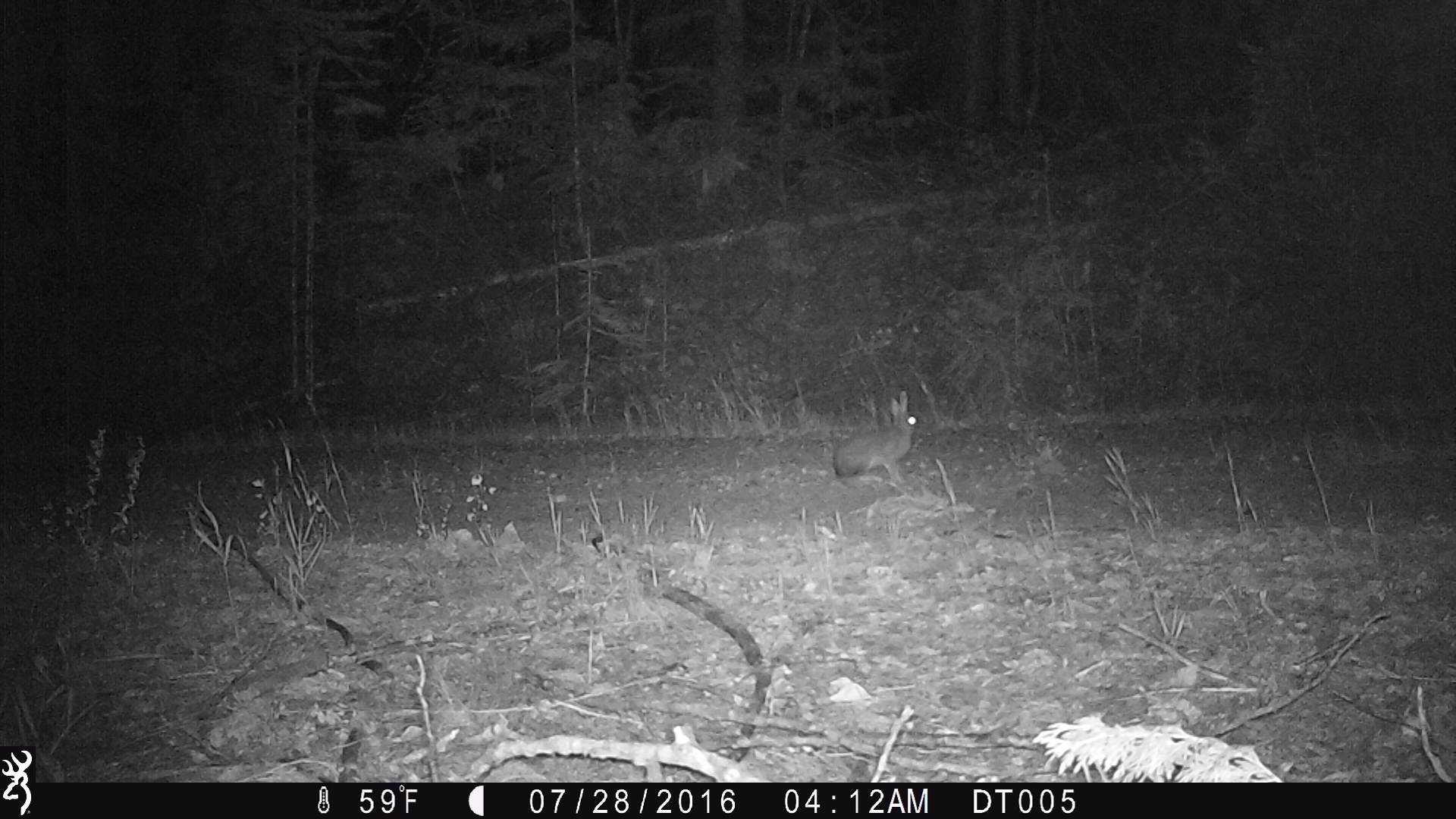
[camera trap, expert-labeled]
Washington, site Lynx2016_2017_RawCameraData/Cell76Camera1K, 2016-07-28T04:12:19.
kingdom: Animalia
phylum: Chordata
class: Mammalia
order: Lagomorpha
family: Leporidae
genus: Lepus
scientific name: Lepus americanus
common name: snowshoe hare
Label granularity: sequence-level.